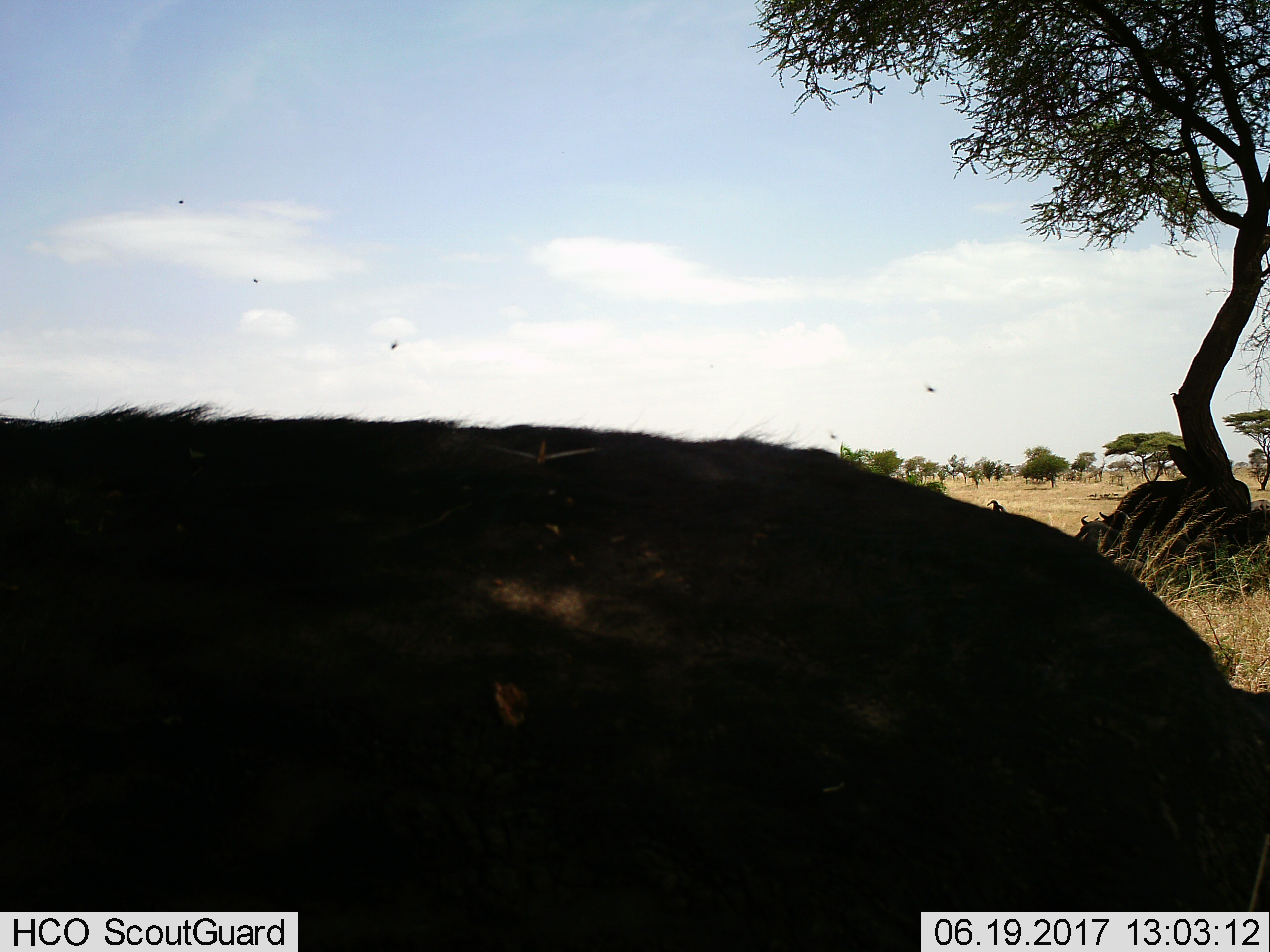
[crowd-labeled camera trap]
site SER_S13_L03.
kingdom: Animalia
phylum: Chordata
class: Mammalia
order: Artiodactyla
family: Bovidae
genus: Connochaetes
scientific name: Connochaetes taurinus taurinus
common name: blue wildebeest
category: wildebeestblue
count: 3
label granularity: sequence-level